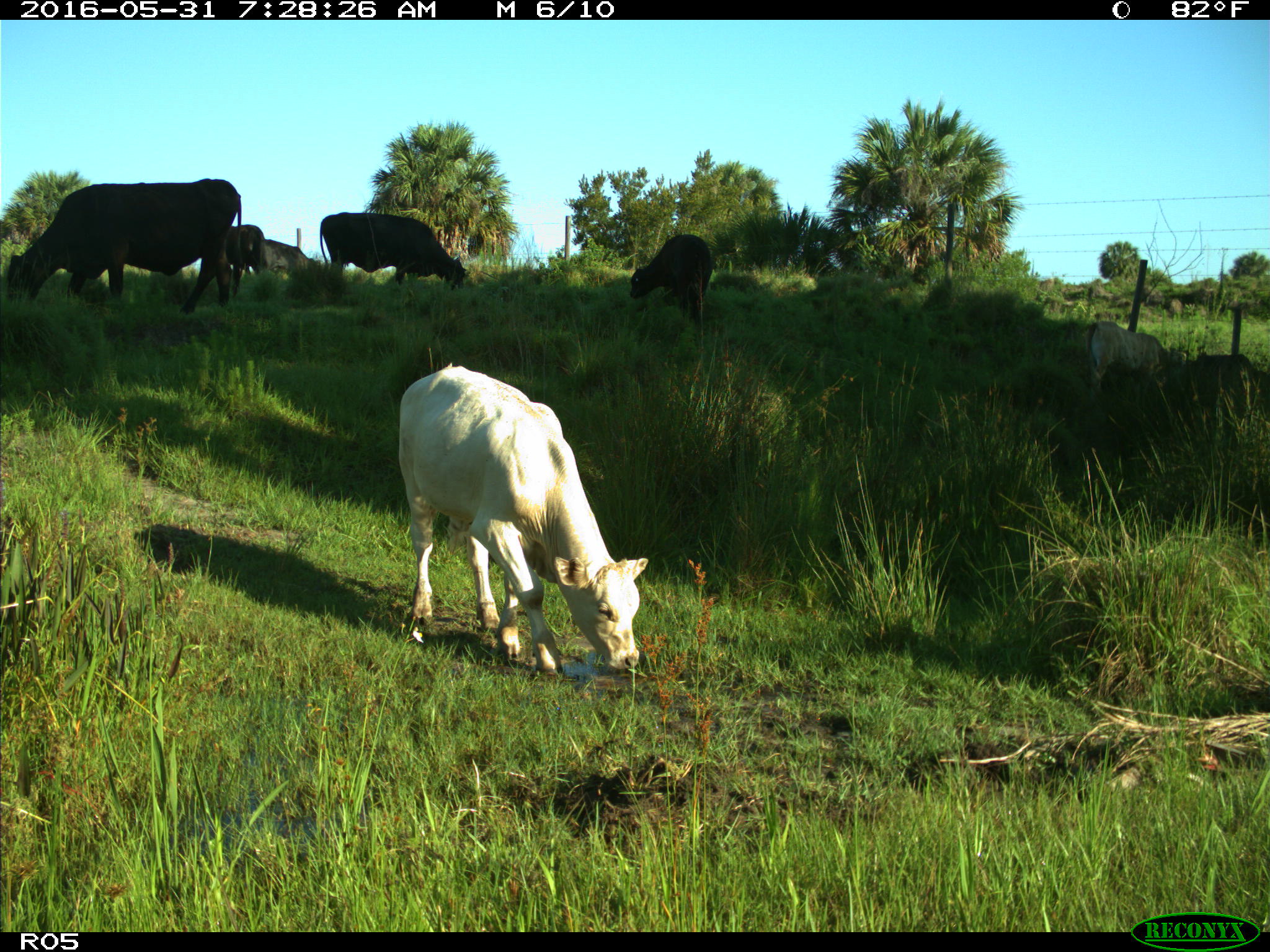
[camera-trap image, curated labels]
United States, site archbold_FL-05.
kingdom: Animalia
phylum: Chordata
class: Mammalia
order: Artiodactyla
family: Bovidae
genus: Bos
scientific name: Bos taurus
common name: domestic cow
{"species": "Bos taurus (domestic cow)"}